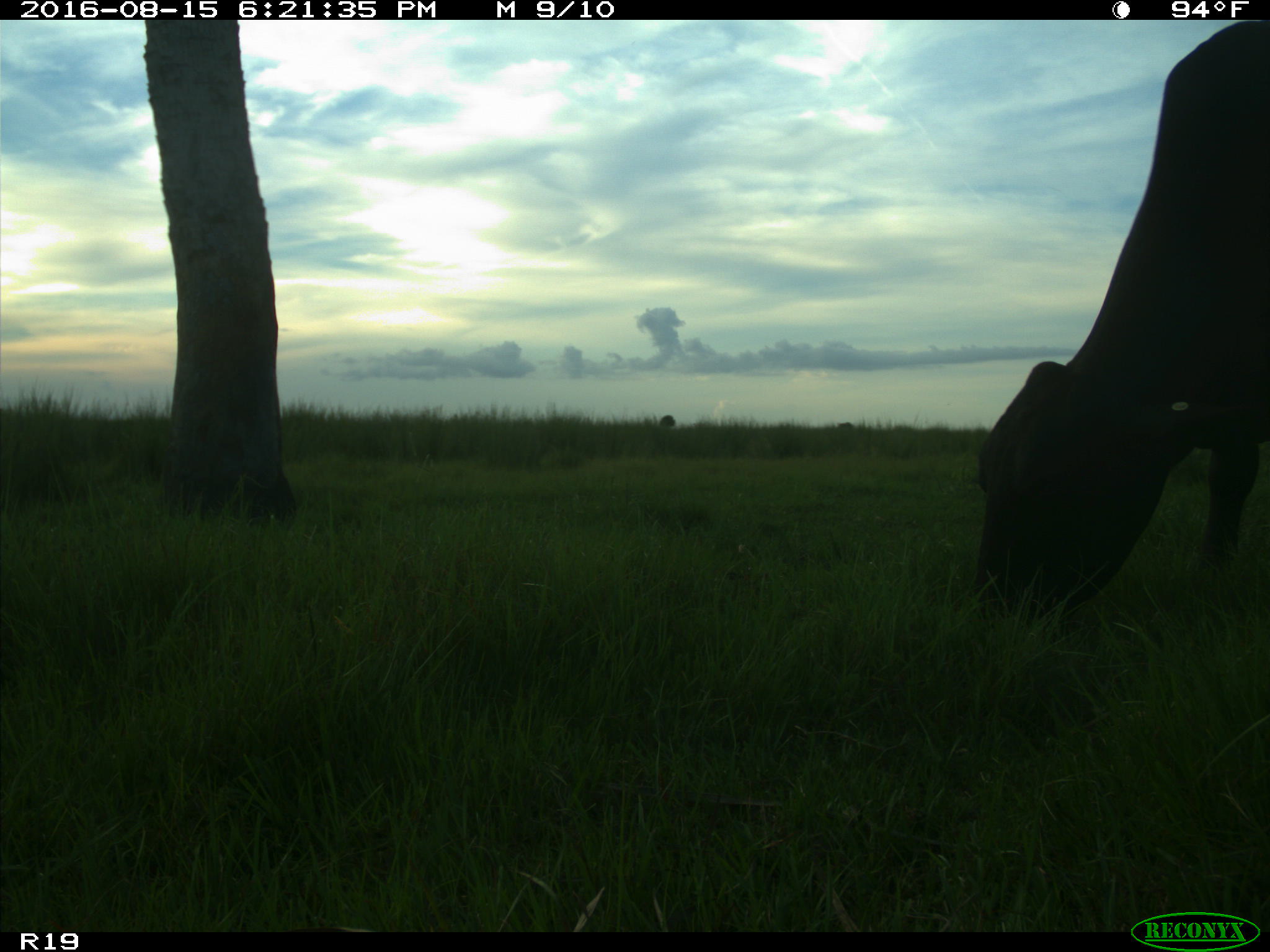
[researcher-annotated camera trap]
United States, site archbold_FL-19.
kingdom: Animalia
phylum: Chordata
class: Mammalia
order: Artiodactyla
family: Bovidae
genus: Bos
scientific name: Bos taurus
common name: domestic cow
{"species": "Bos taurus (domestic cow)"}